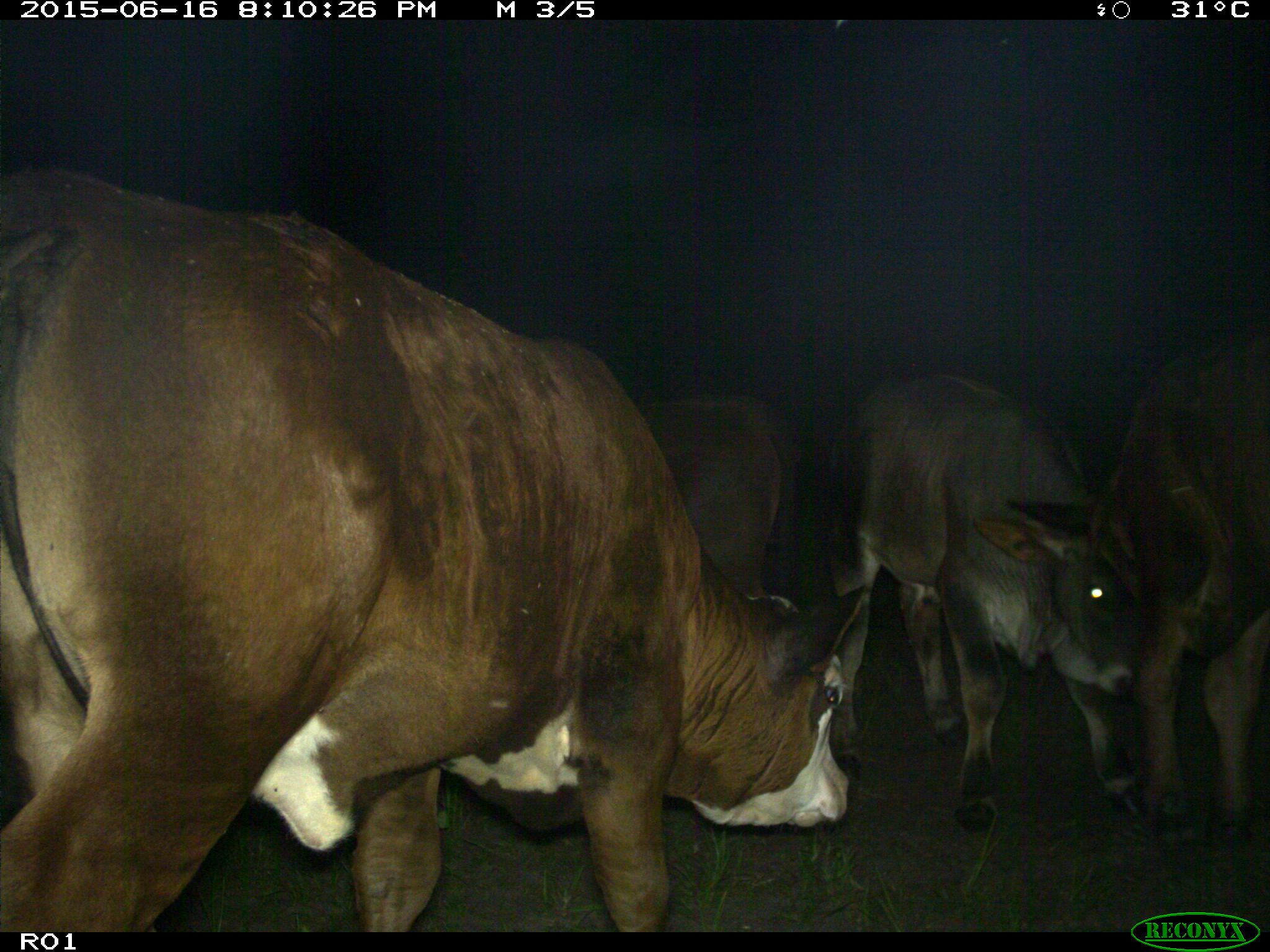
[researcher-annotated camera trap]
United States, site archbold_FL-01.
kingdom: Animalia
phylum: Chordata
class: Mammalia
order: Artiodactyla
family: Bovidae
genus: Bos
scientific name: Bos taurus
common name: domestic cow